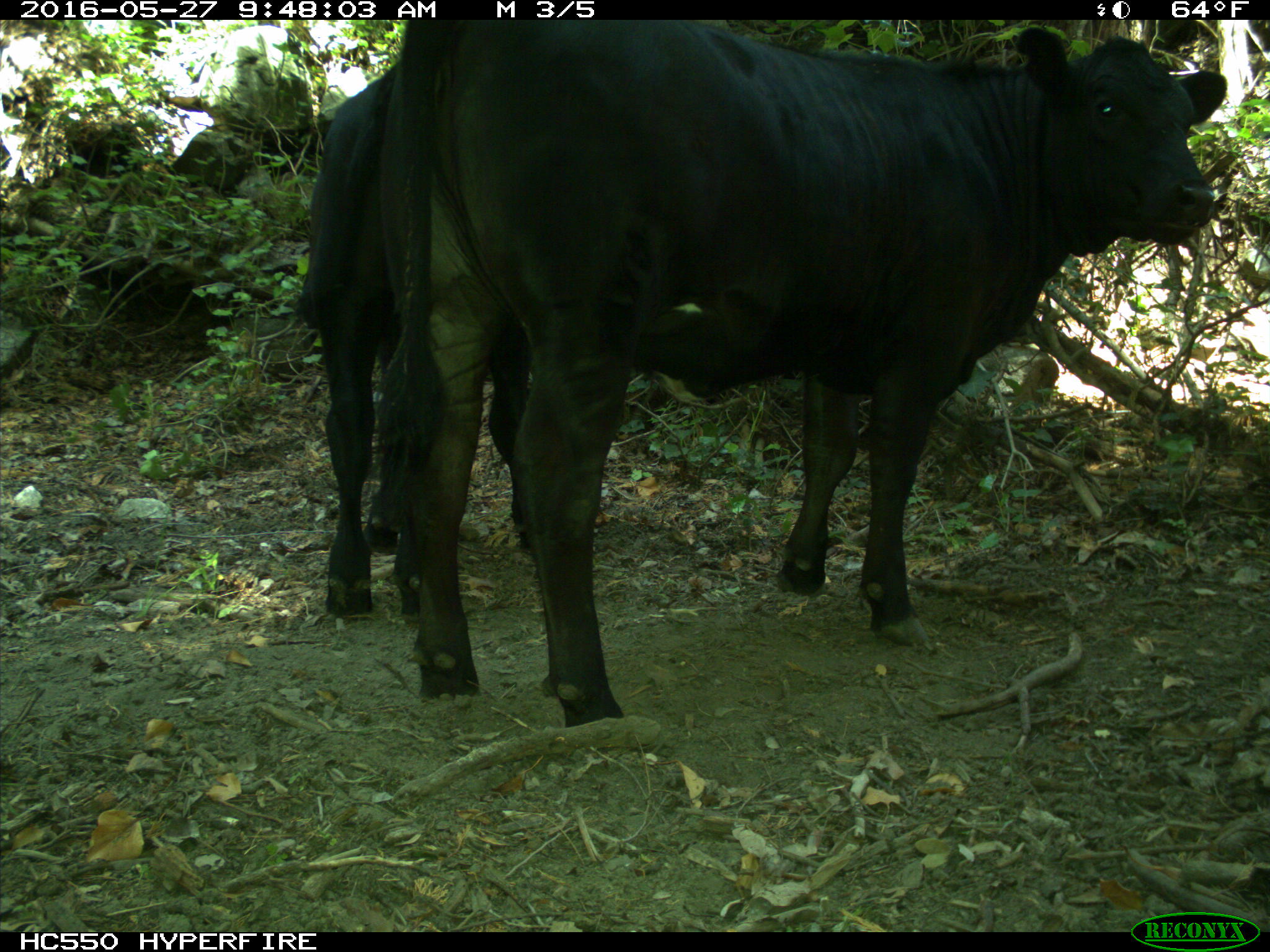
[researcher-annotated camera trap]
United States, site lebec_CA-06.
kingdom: Animalia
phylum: Chordata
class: Mammalia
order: Artiodactyla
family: Bovidae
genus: Bos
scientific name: Bos taurus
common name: domestic cow